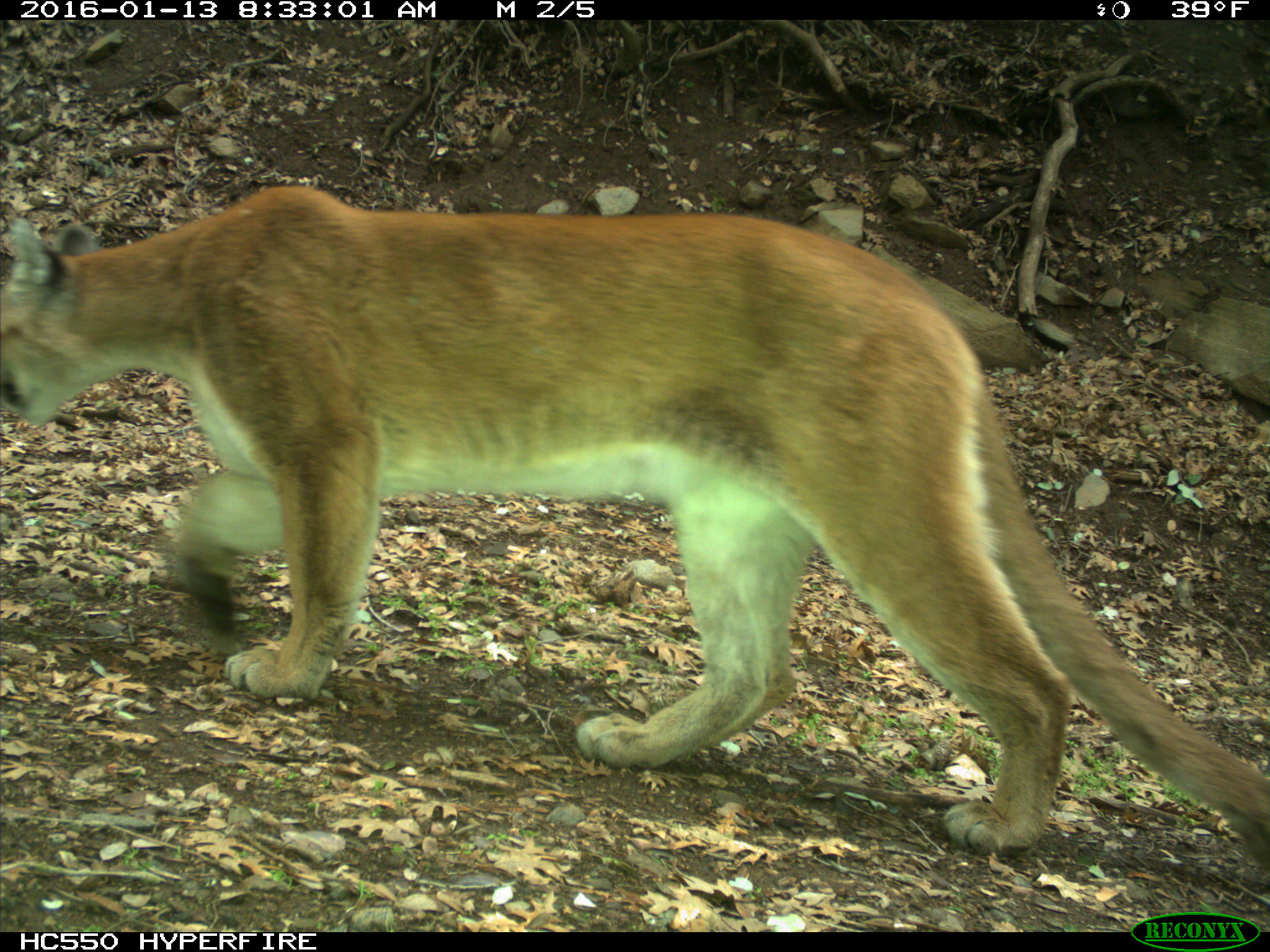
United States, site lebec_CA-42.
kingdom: Animalia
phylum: Chordata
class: Mammalia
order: Carnivora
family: Felidae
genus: Puma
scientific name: Puma concolor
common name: mountain lion